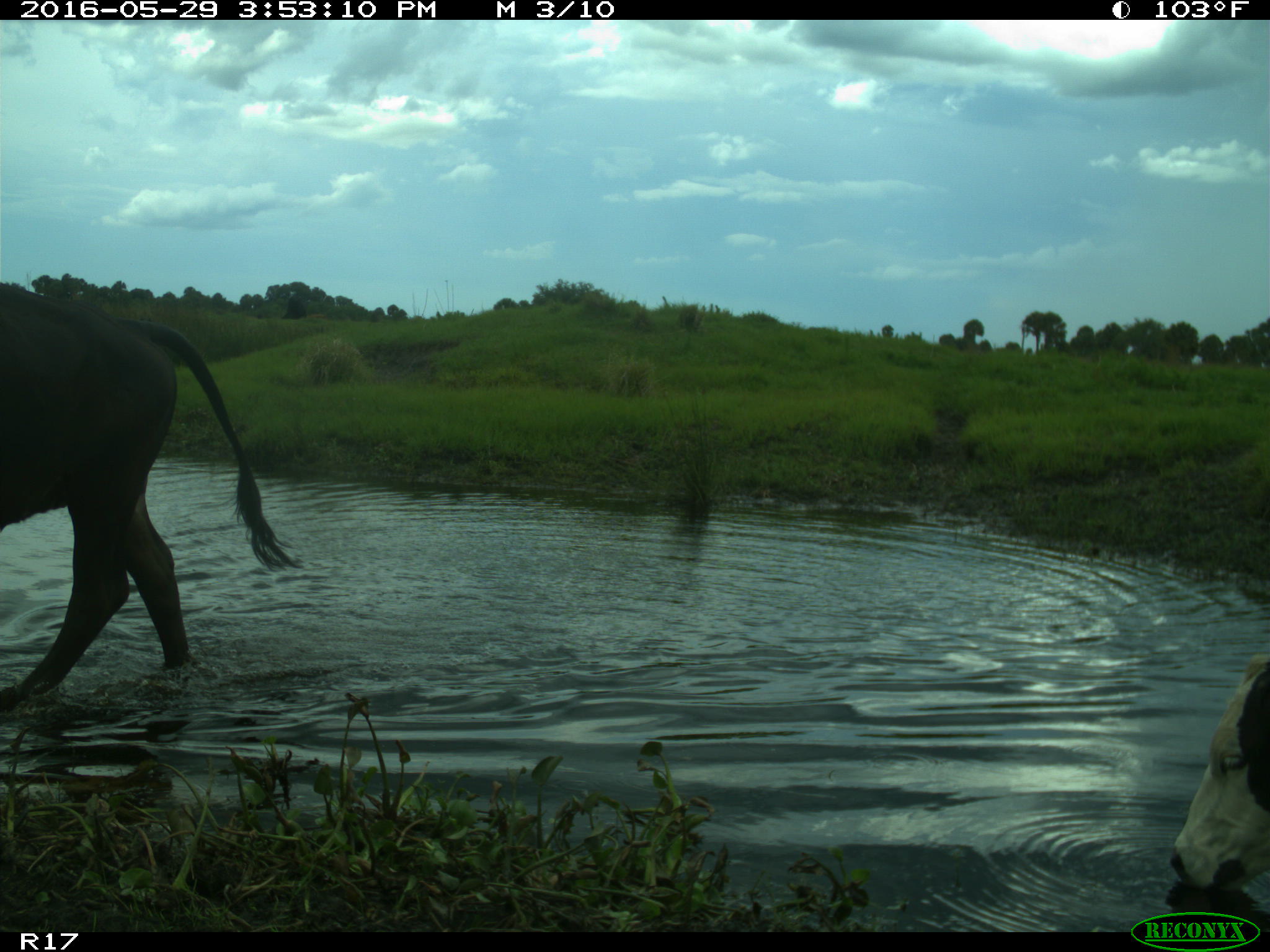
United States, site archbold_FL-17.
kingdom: Animalia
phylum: Chordata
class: Mammalia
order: Artiodactyla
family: Bovidae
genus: Bos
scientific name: Bos taurus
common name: domestic cow